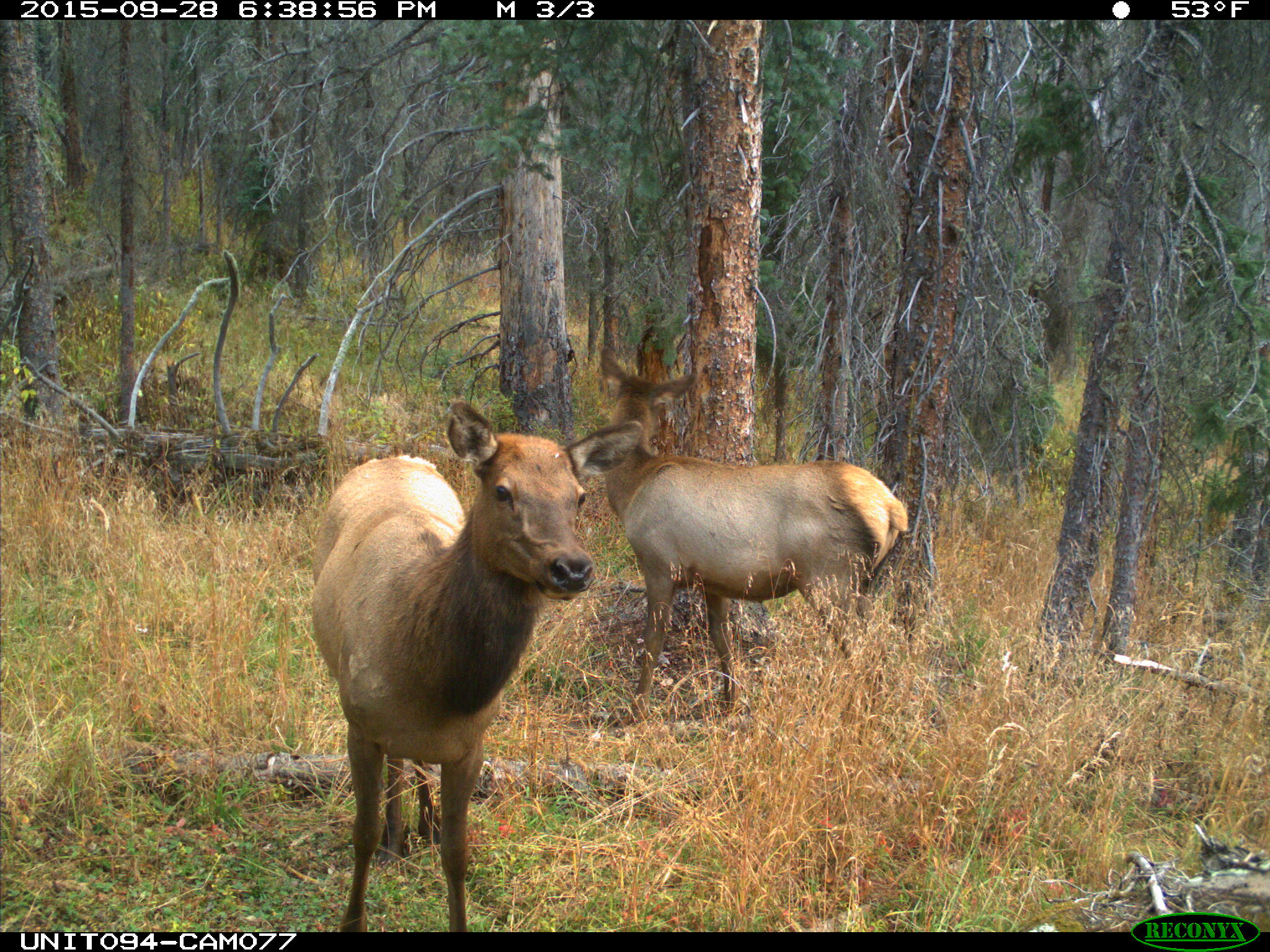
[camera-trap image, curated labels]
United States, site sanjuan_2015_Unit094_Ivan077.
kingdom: Animalia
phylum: Chordata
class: Mammalia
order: Artiodactyla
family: Cervidae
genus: Cervus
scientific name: Cervus elaphus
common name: red deer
Cervus elaphus (red deer).